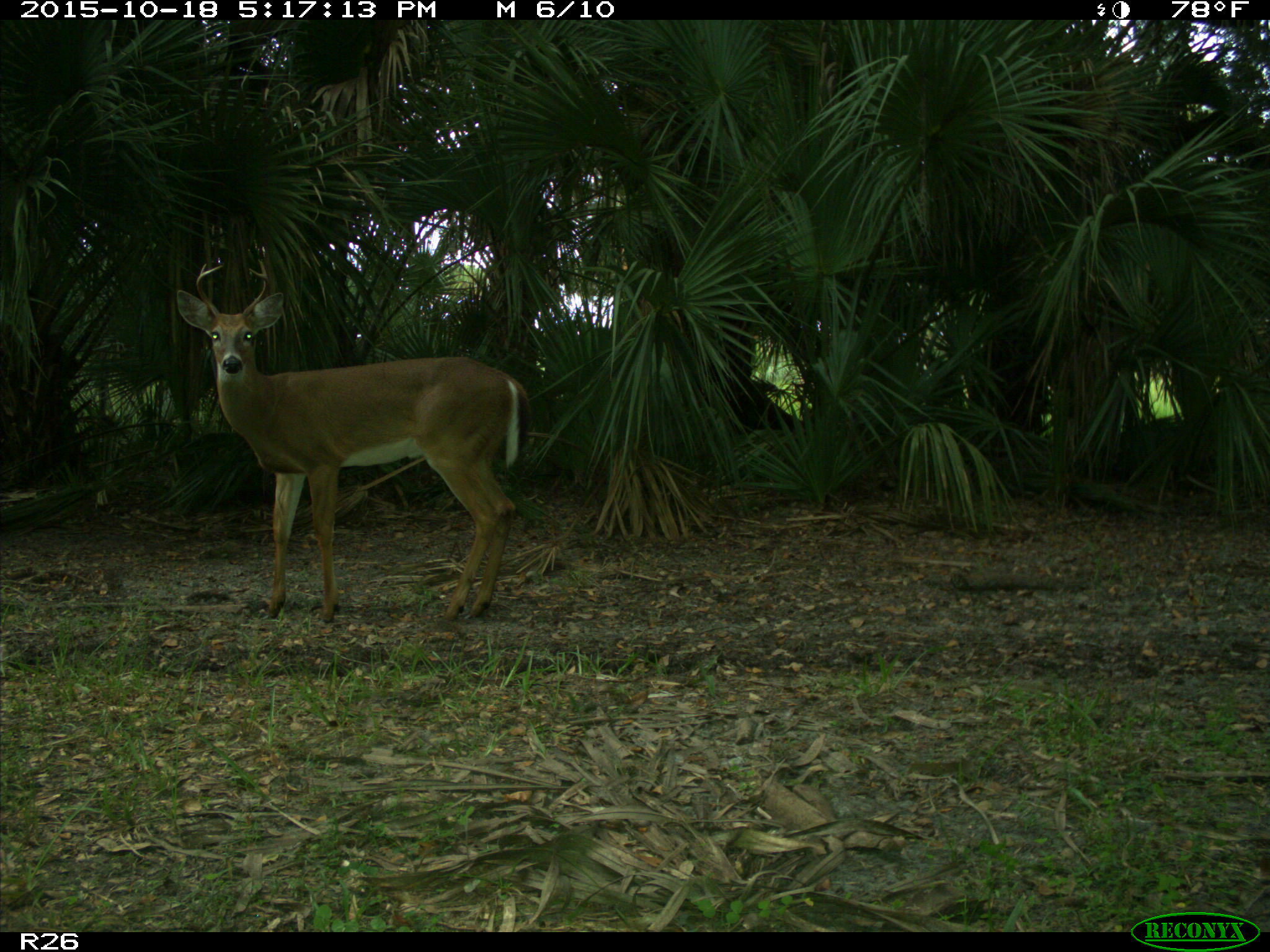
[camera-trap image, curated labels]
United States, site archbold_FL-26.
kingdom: Animalia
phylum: Chordata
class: Mammalia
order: Artiodactyla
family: Cervidae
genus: Odocoileus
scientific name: Odocoileus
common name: deer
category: unidentified deer